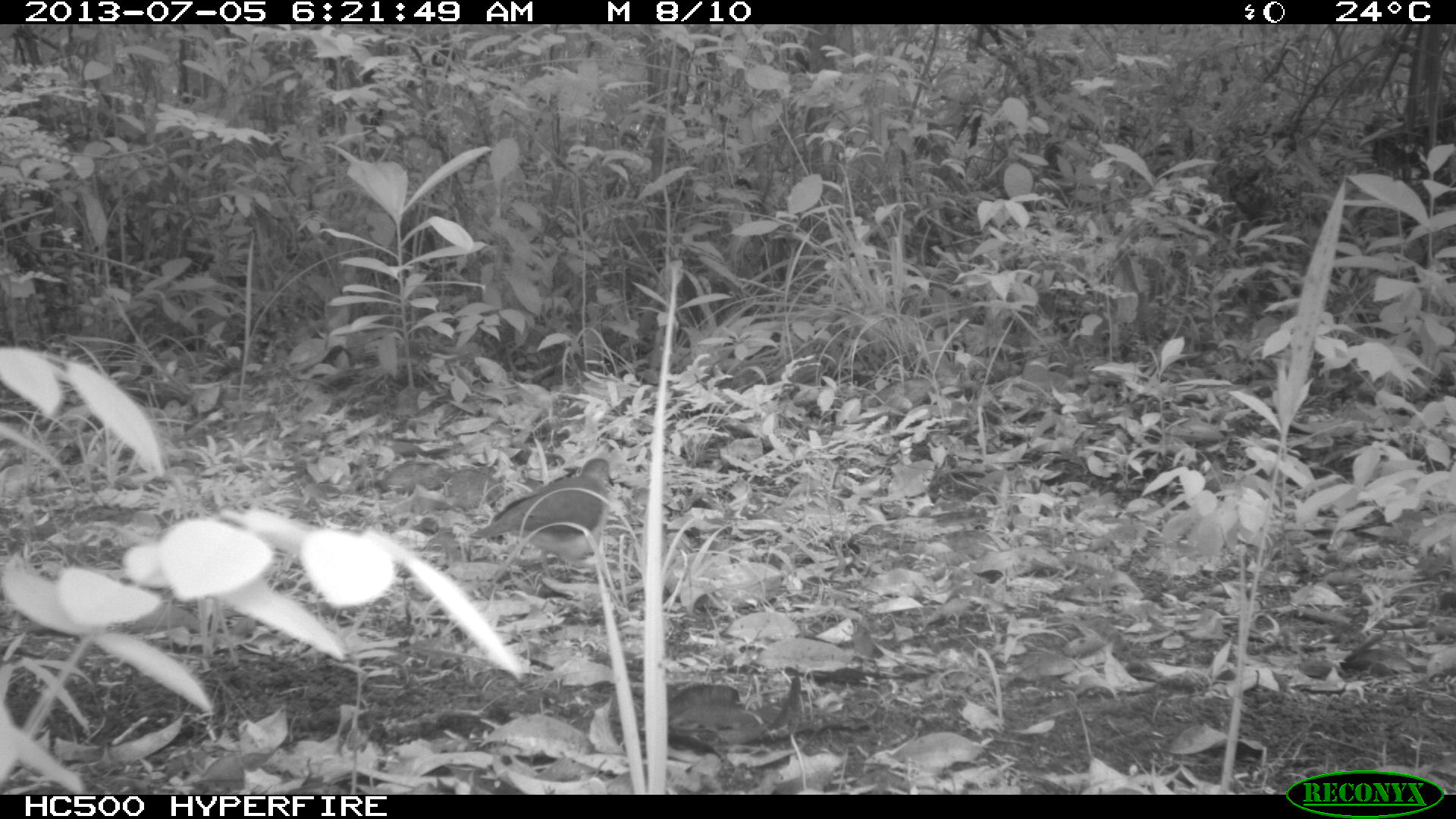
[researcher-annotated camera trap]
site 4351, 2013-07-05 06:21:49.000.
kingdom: Animalia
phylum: Chordata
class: Aves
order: Columbiformes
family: Columbidae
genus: Leptotila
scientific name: Leptotila plumbeiceps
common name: gray-headed dove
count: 1